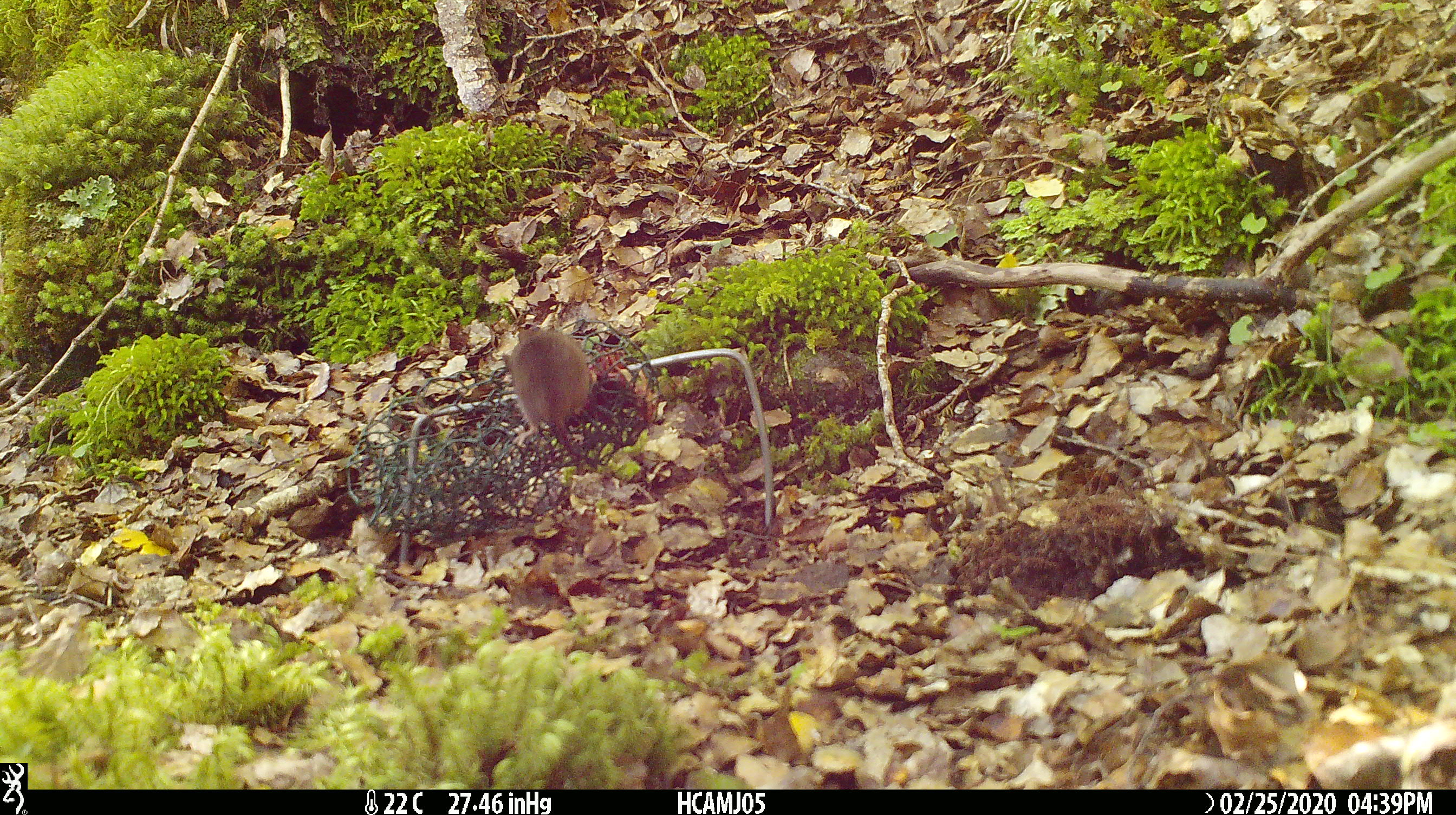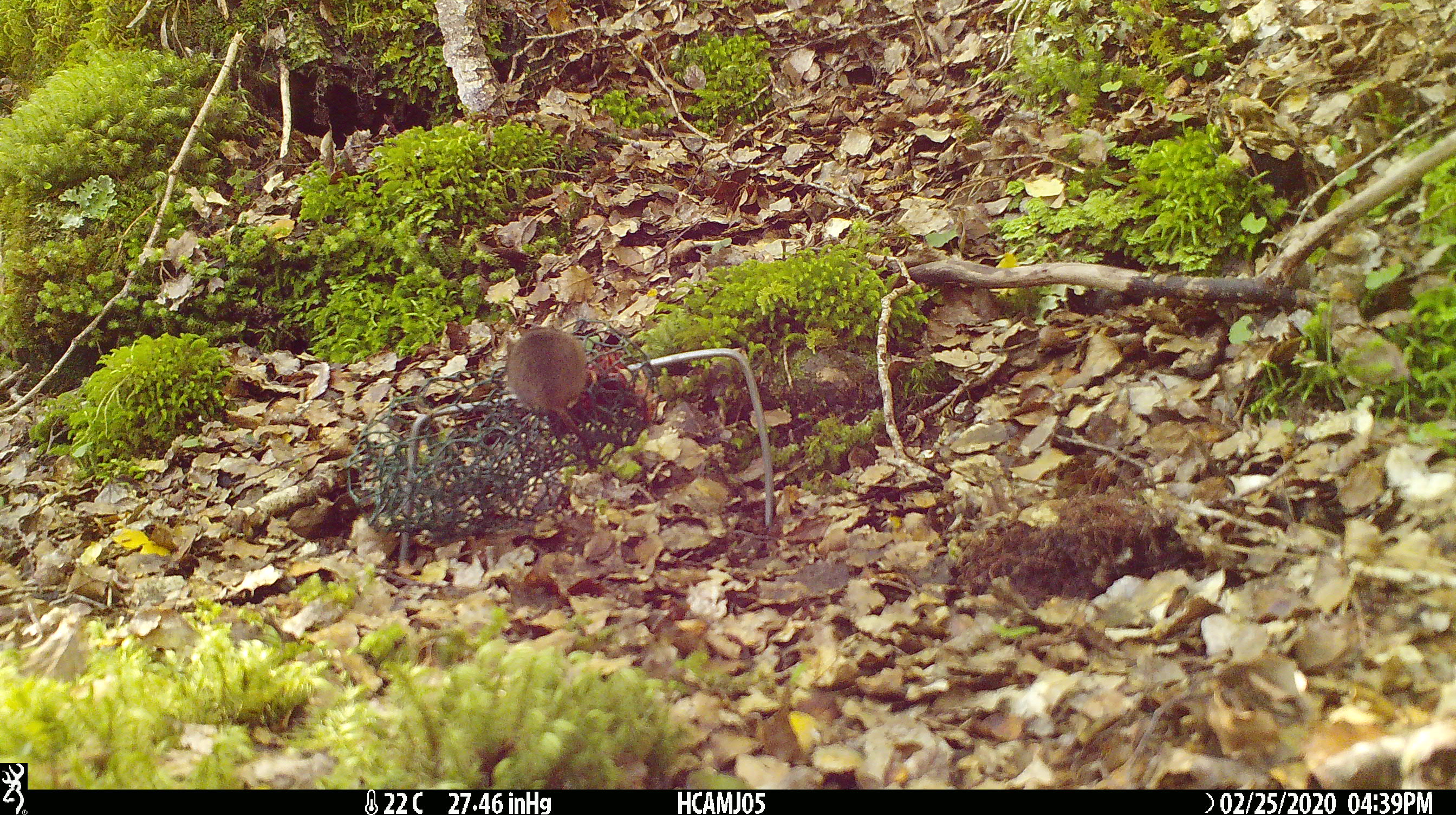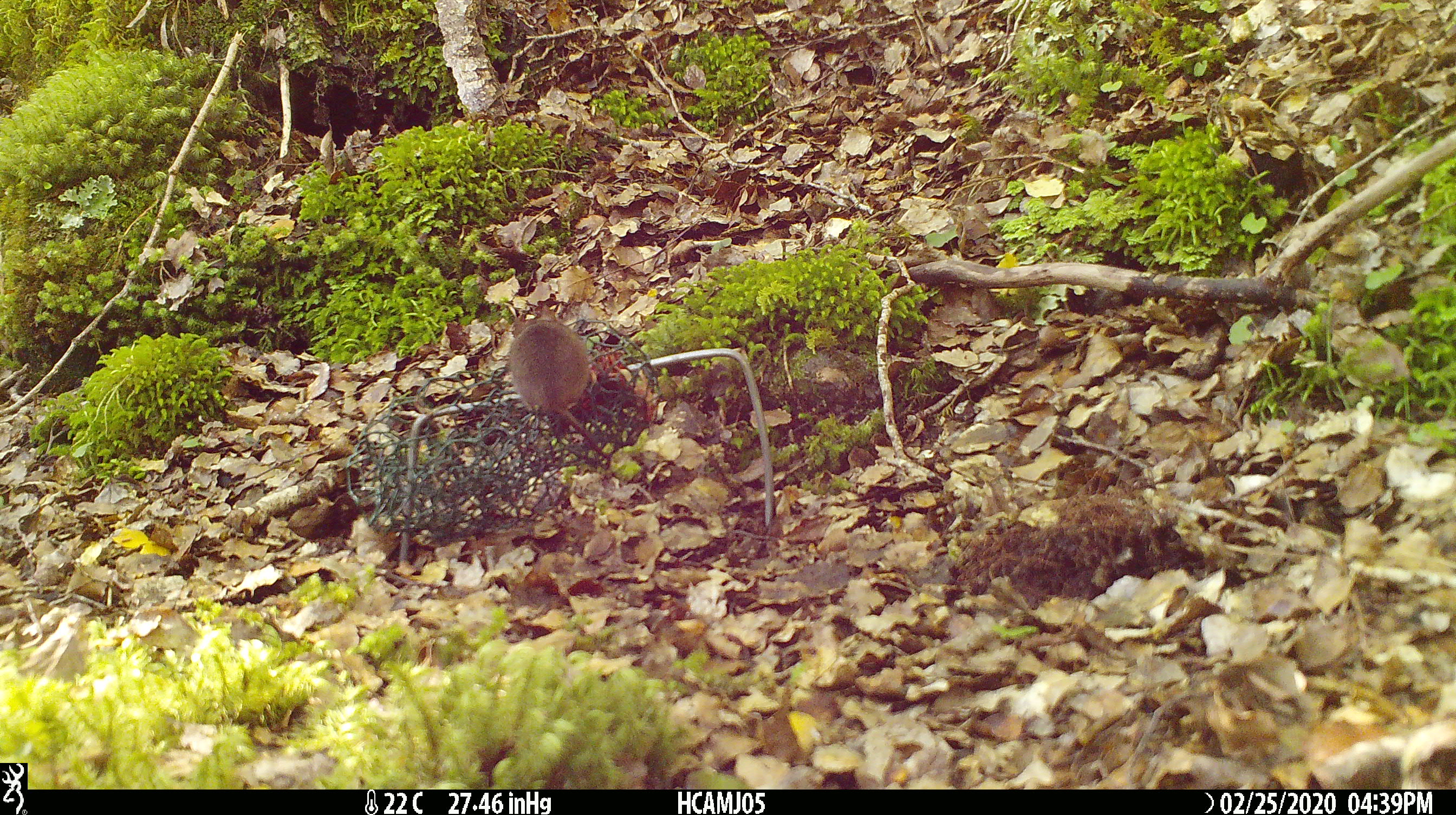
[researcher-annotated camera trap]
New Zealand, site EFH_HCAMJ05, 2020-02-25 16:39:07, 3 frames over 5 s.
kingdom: Animalia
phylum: Chordata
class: Mammalia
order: Rodentia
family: Muridae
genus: Mus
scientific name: Mus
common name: mouse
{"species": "mouse (Mus)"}